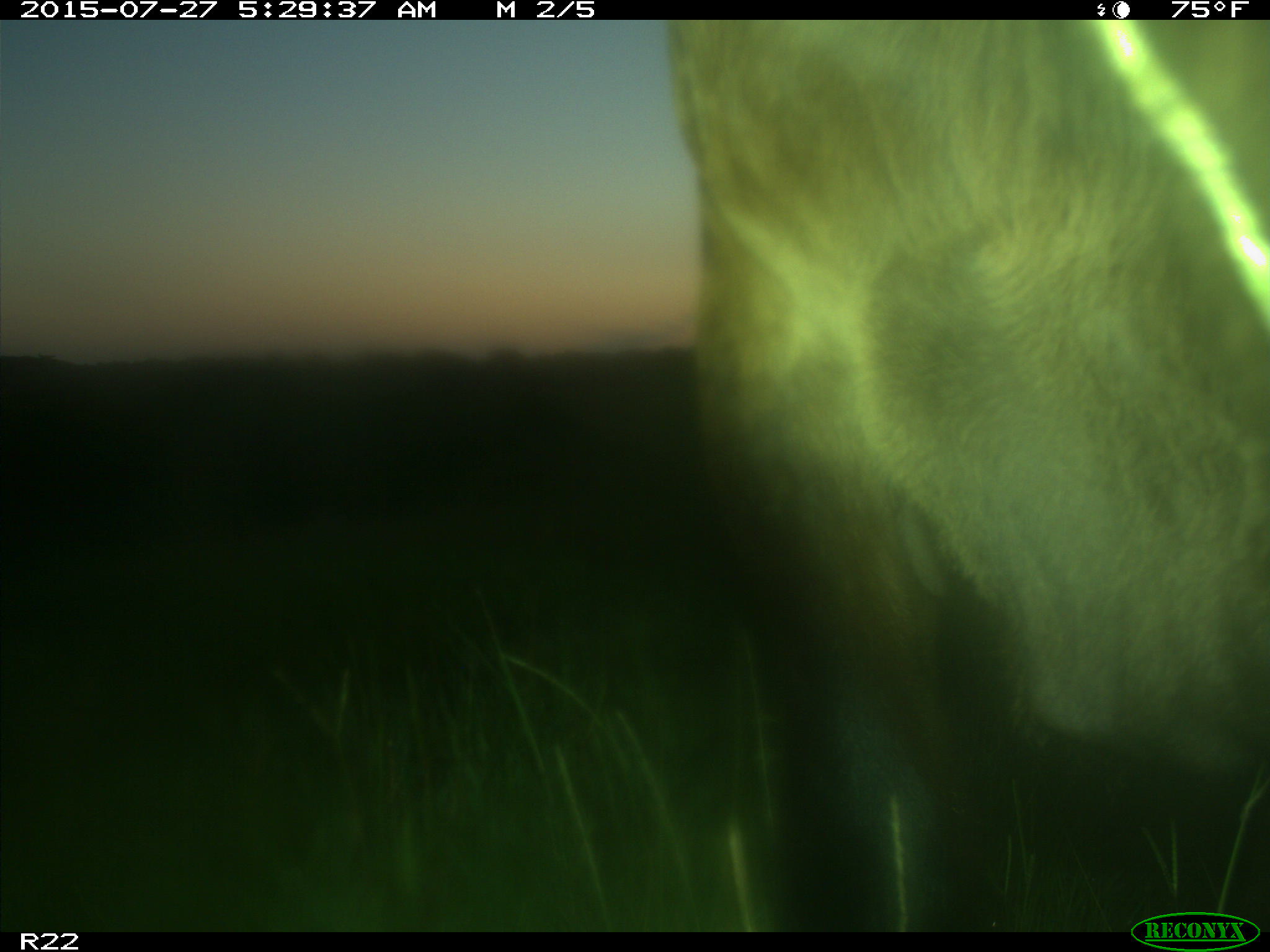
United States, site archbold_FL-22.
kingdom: Animalia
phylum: Chordata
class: Mammalia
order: Artiodactyla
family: Bovidae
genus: Bos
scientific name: Bos taurus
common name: domestic cow